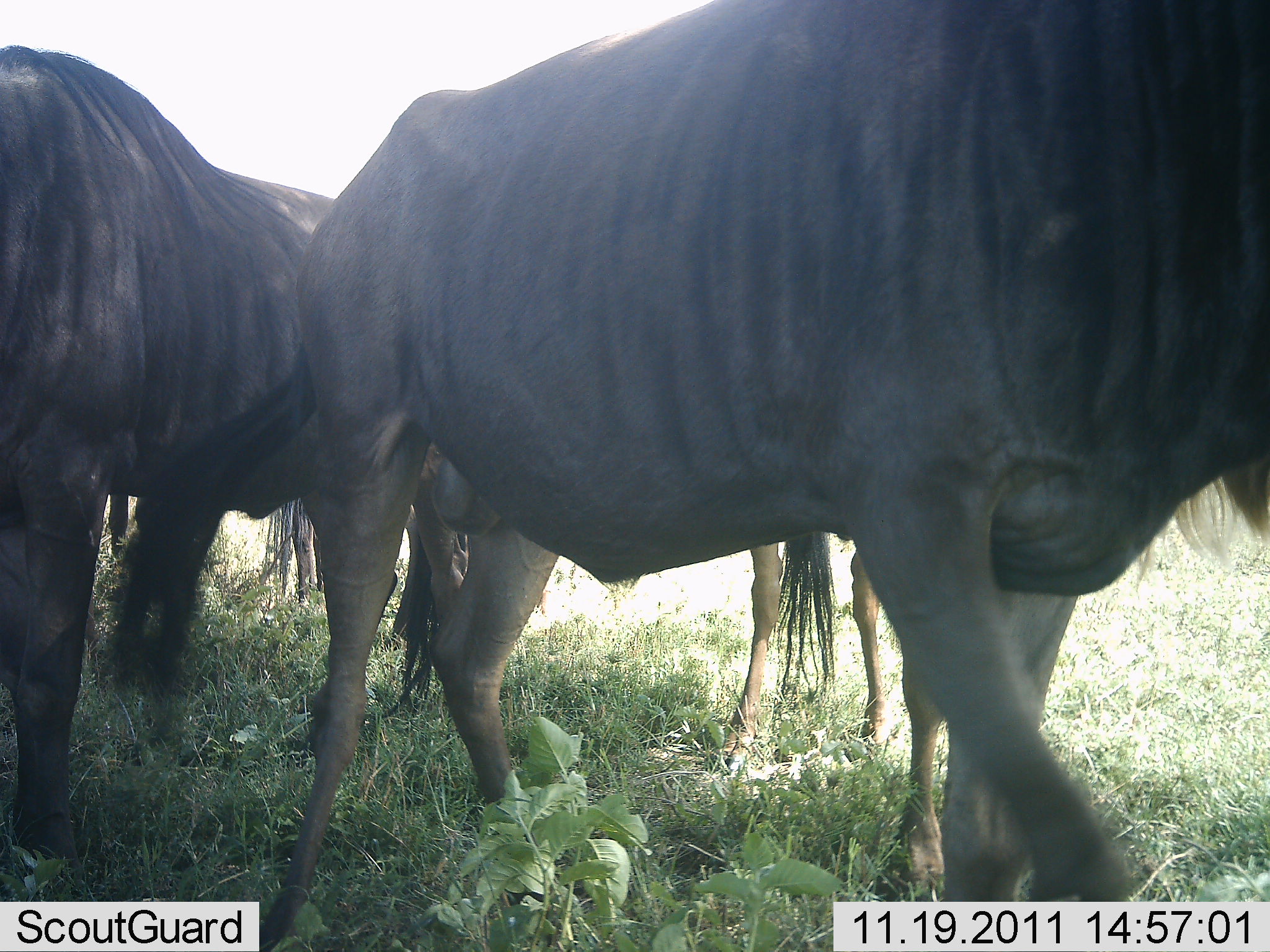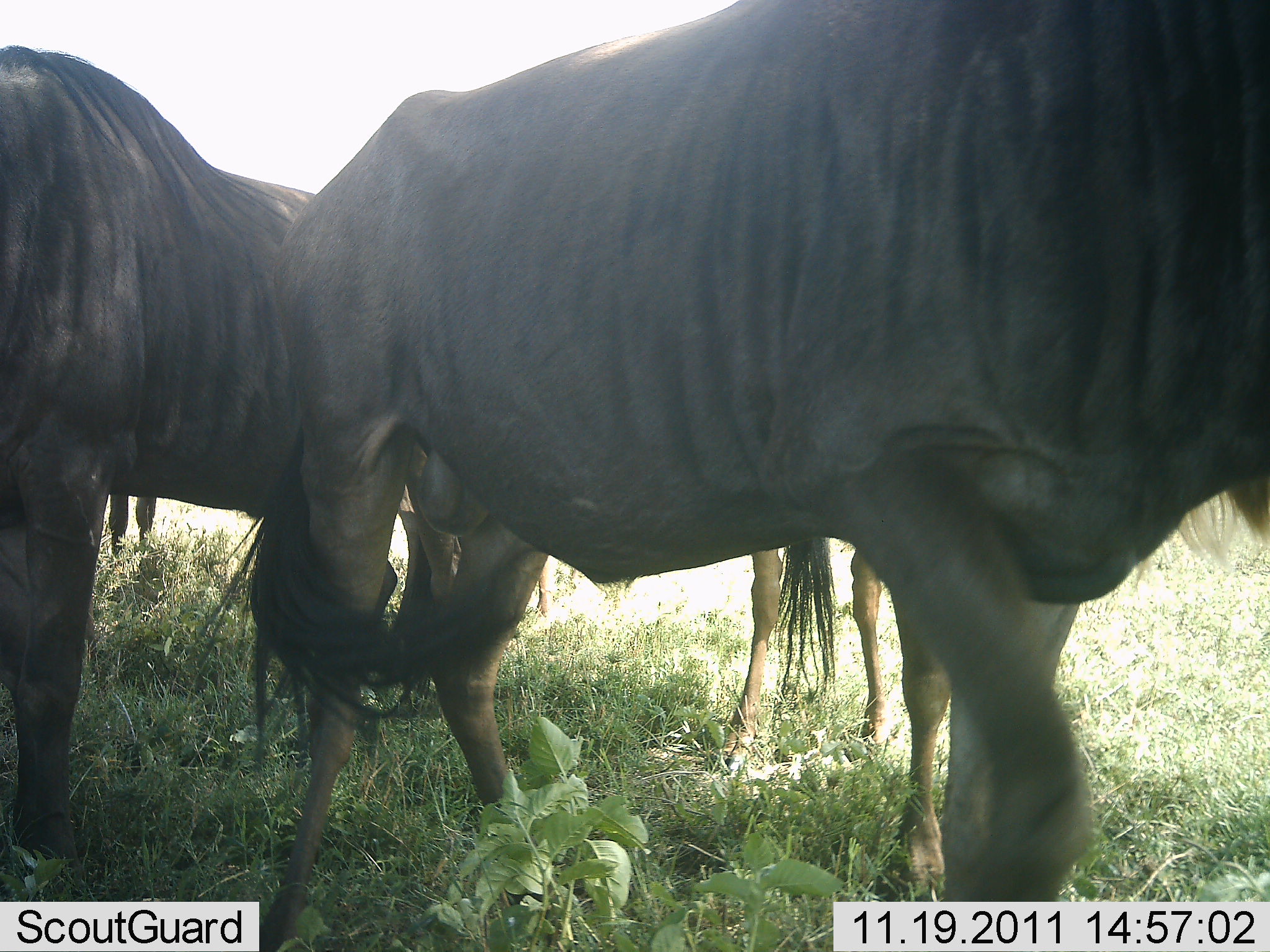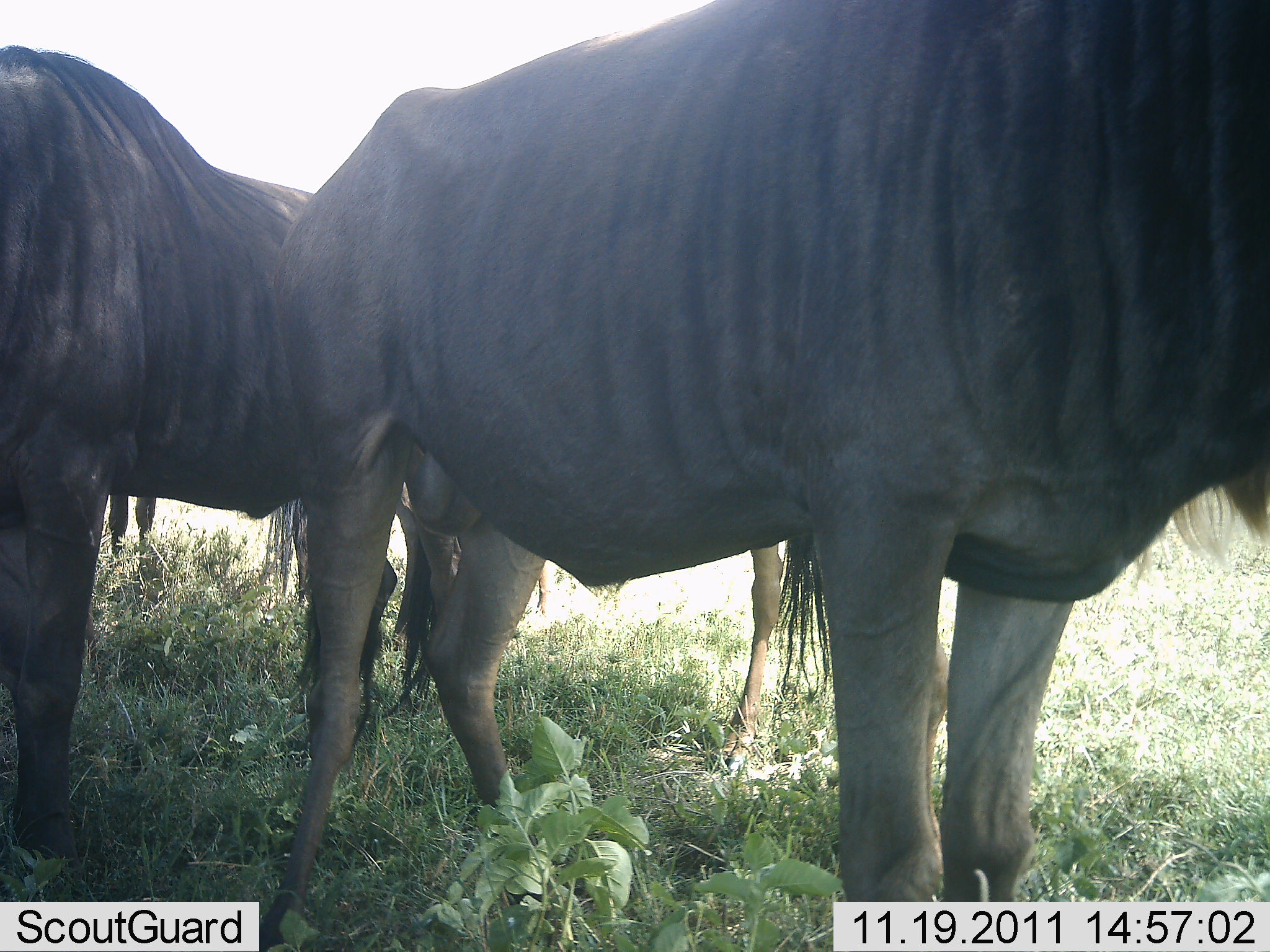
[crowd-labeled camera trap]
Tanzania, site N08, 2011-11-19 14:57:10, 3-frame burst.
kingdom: Animalia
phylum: Chordata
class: Mammalia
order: Artiodactyla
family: Bovidae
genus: Connochaetes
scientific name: Connochaetes taurinus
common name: blue wildebeest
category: wildebeest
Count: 3.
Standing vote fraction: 93%.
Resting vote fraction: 7%.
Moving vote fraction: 7%.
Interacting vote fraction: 0%.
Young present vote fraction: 7%.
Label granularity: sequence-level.